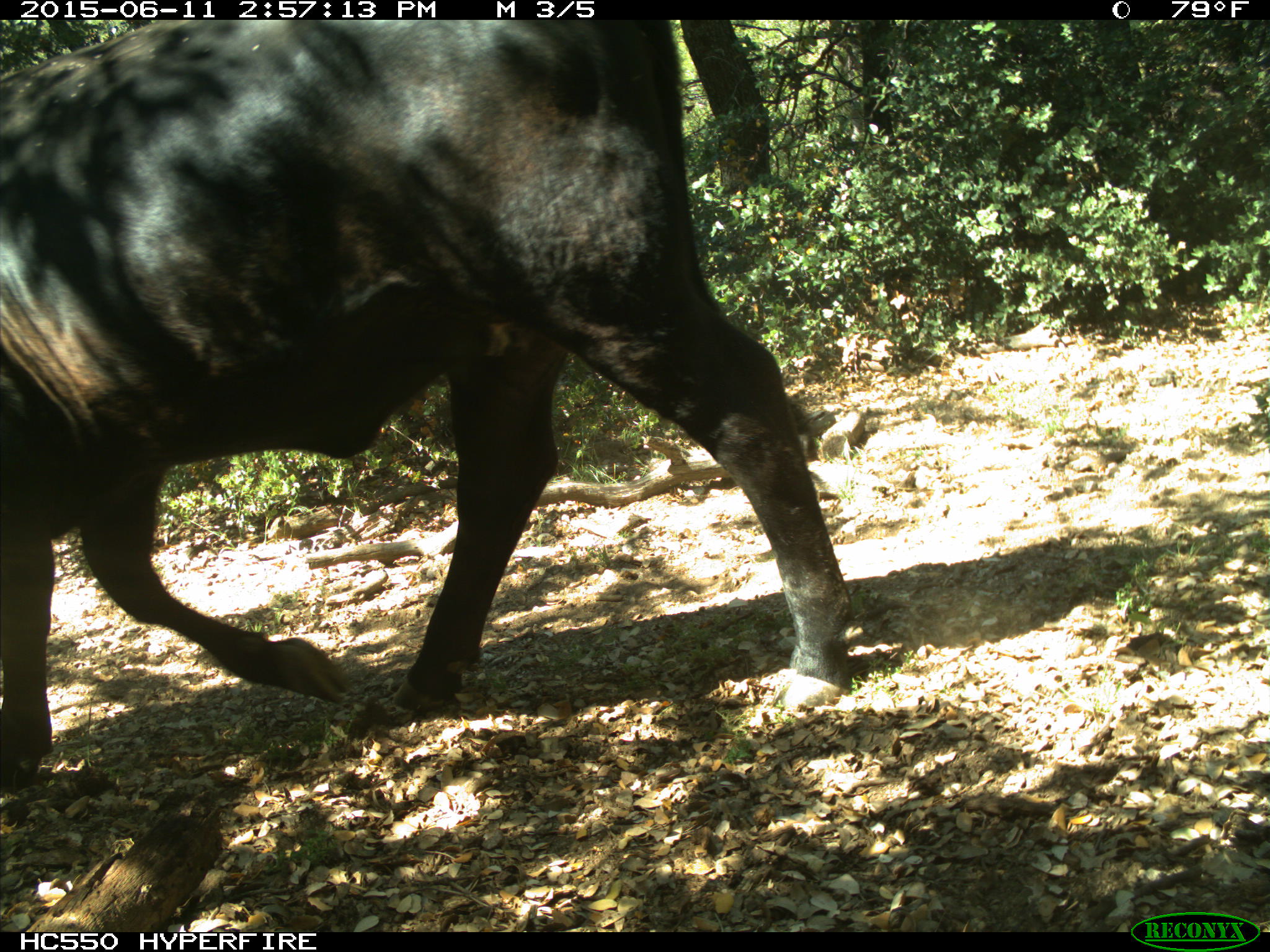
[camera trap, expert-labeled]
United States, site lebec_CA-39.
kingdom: Animalia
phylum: Chordata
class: Mammalia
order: Artiodactyla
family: Bovidae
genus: Bos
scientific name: Bos taurus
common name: domestic cow